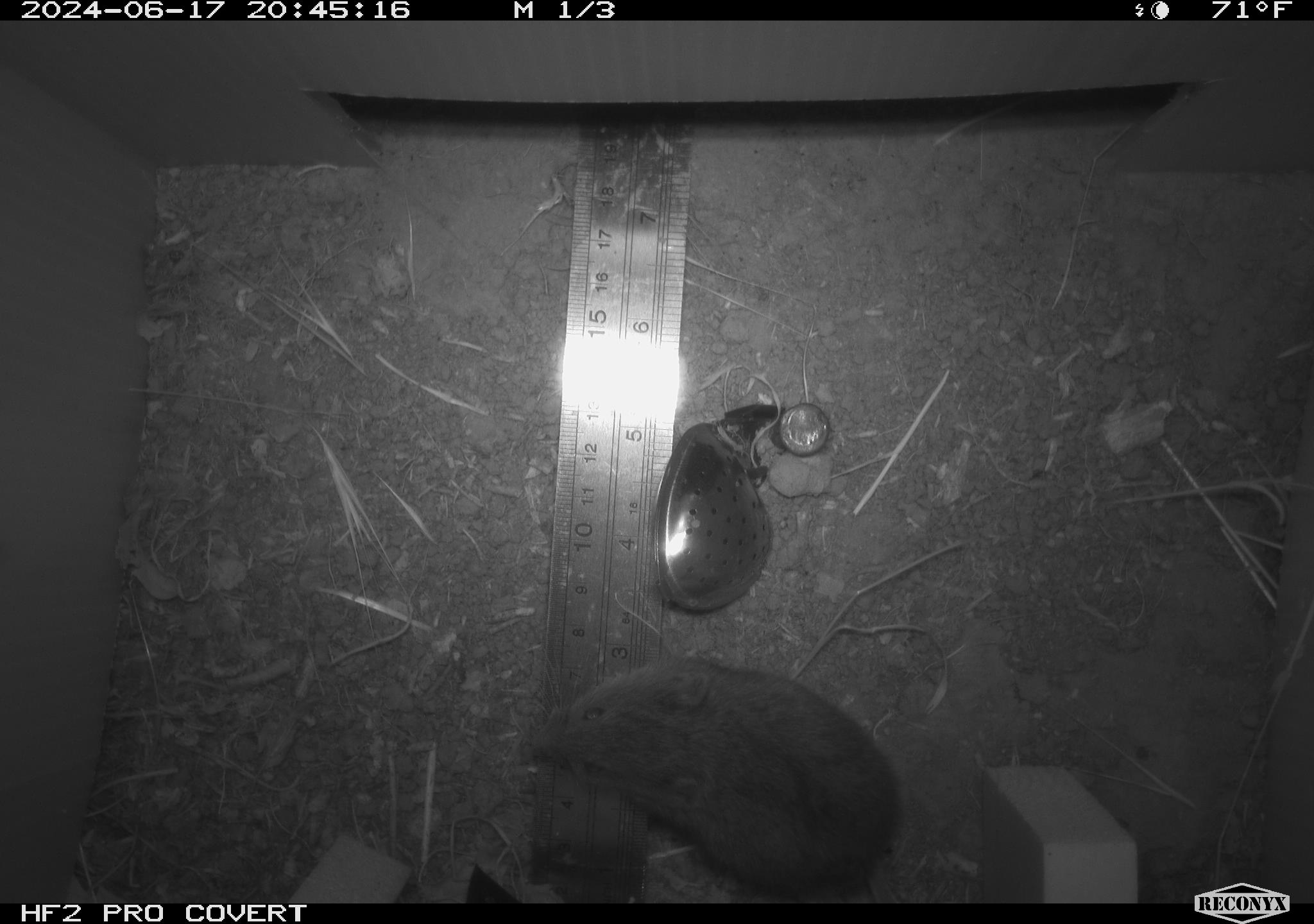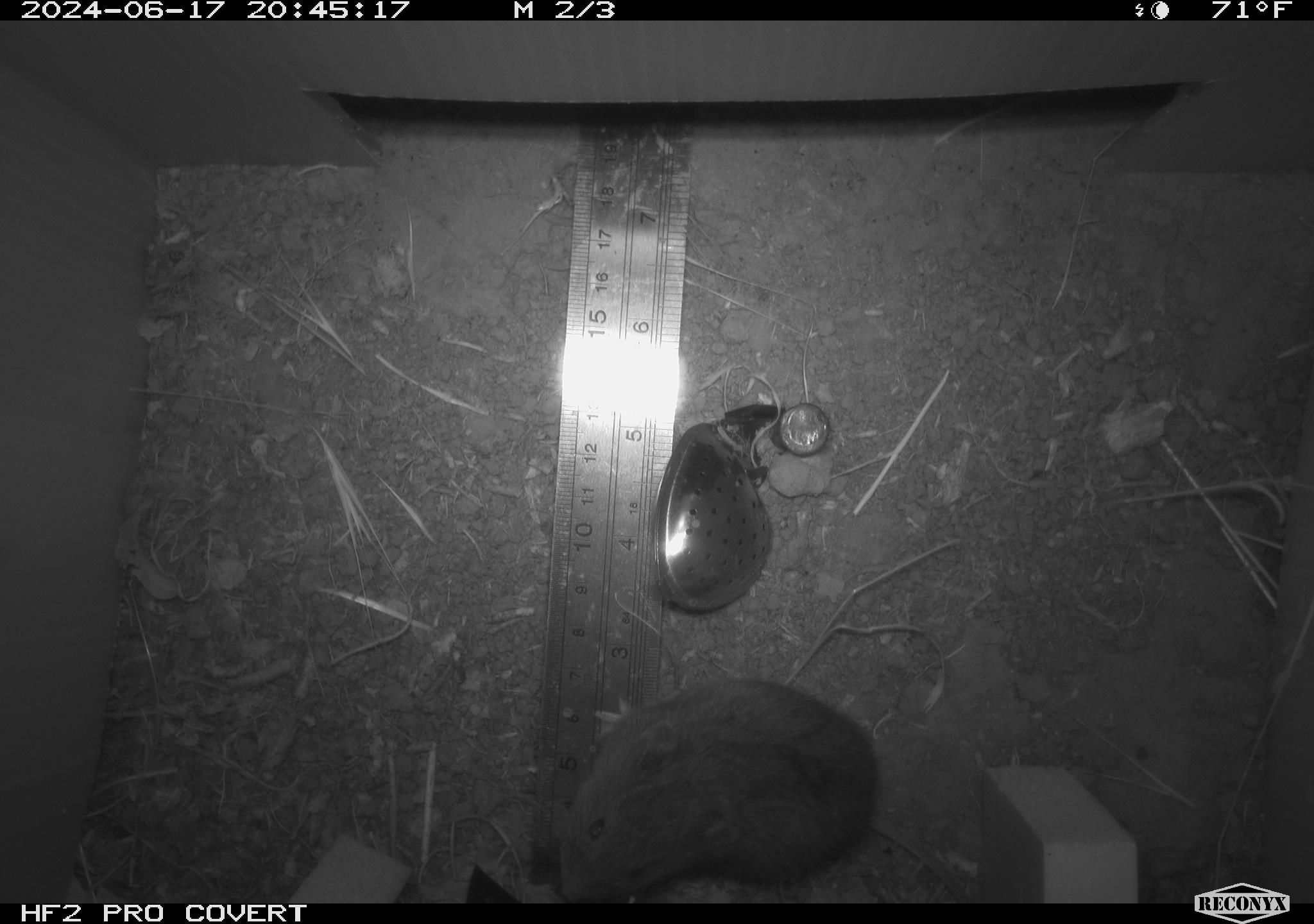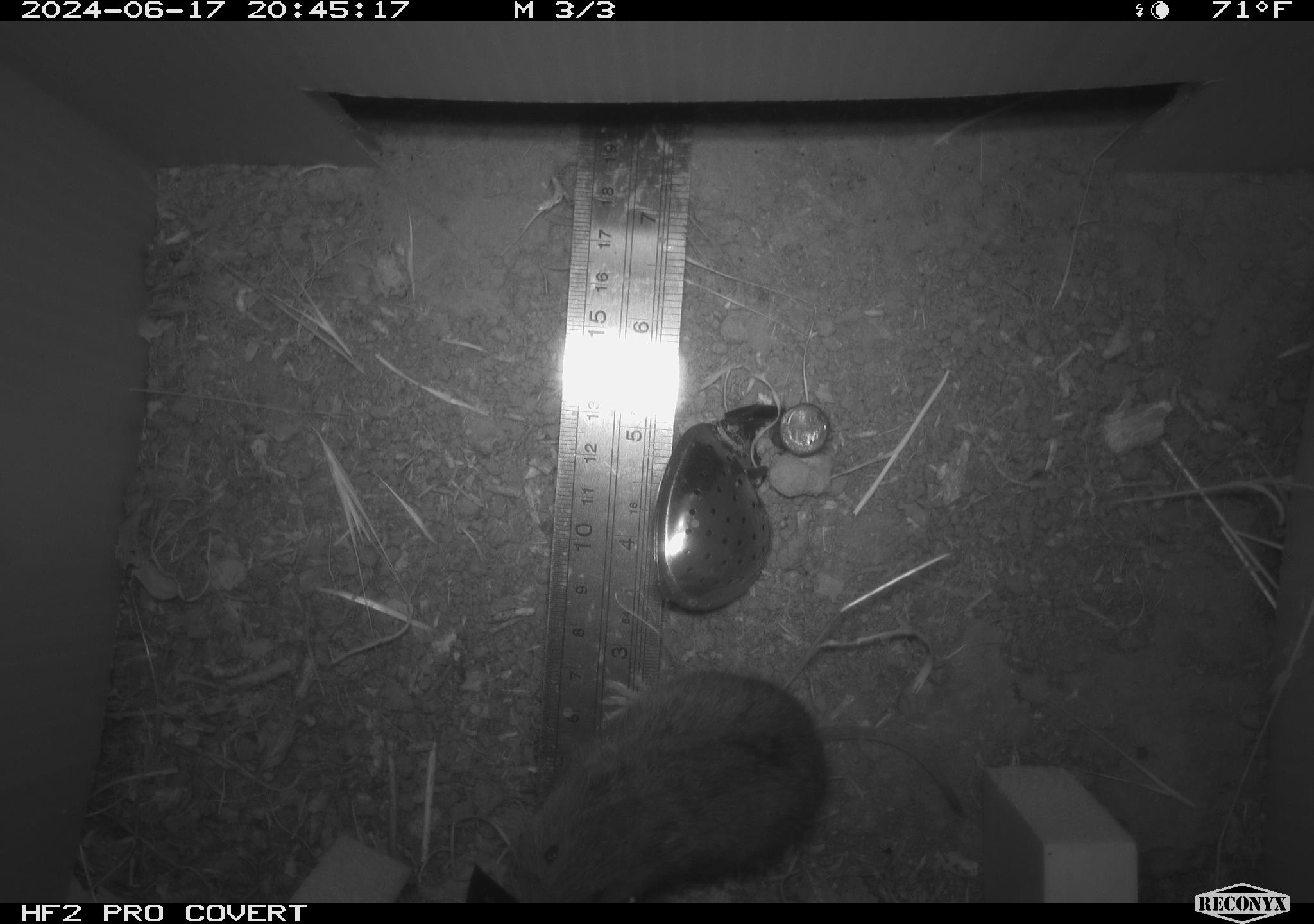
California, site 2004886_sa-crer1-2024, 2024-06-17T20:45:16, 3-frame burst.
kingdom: Animalia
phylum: Chordata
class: Mammalia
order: Rodentia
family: Cricetidae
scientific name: Arvicolinae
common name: voles, lemmings, and muskrats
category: arvicolinae subfamily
Arvicolinae subfamily (voles, lemmings, and muskrats) (Arvicolinae).